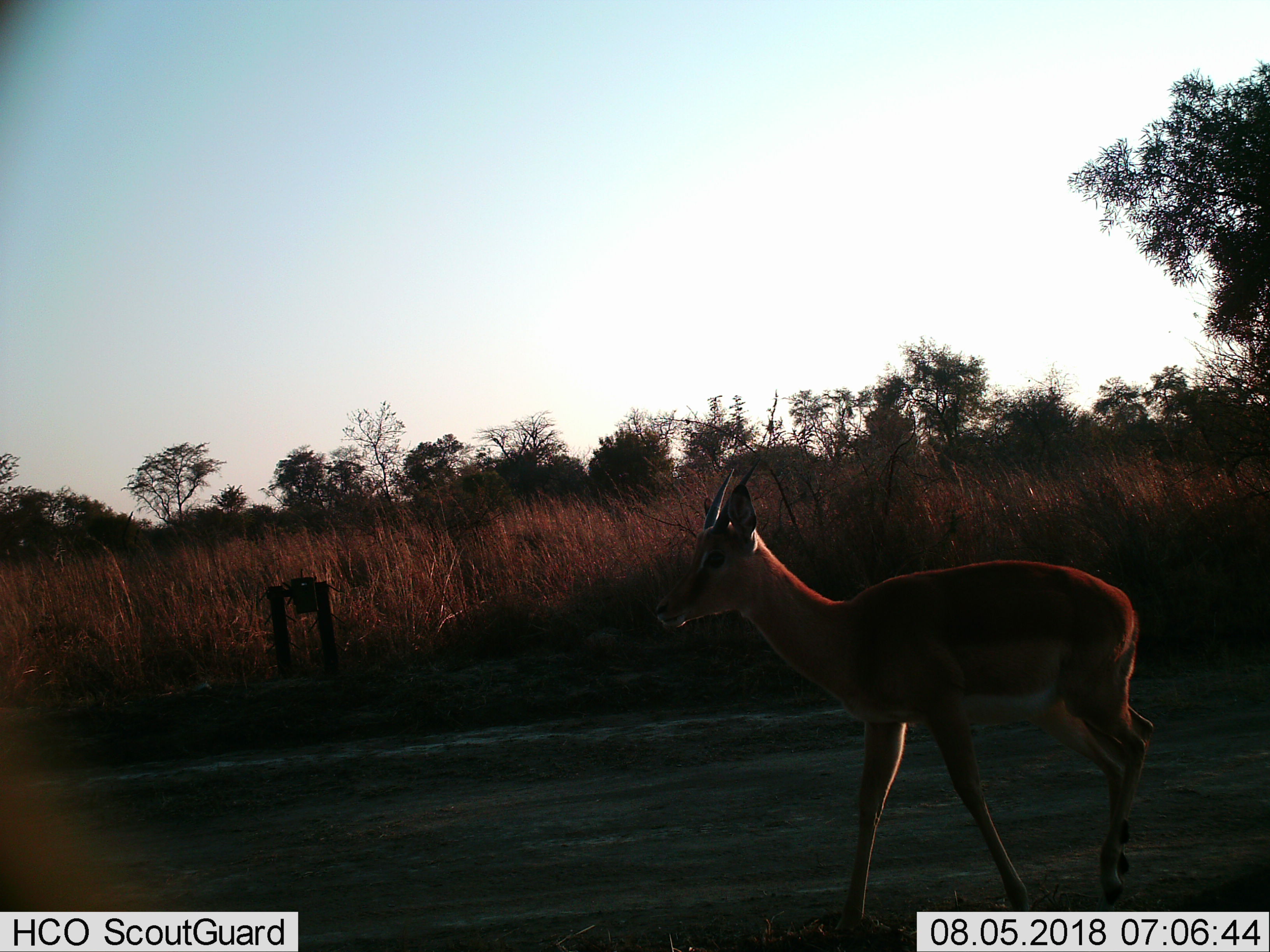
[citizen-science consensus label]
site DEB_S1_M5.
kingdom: Animalia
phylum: Chordata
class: Mammalia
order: Artiodactyla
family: Bovidae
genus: Aepyceros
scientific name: Aepyceros melampus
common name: impala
Impala (Aepyceros melampus), count 1. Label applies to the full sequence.